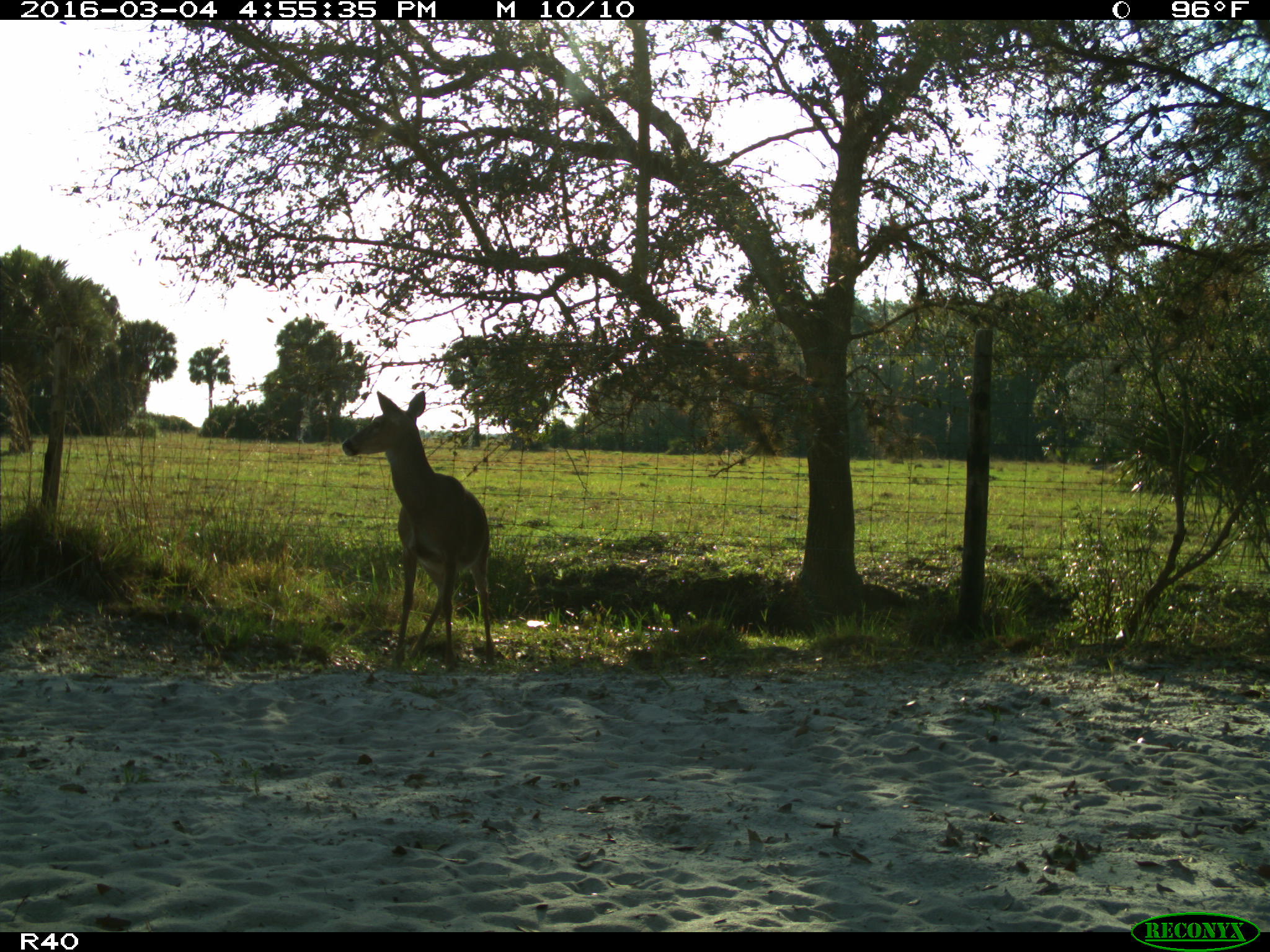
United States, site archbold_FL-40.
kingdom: Animalia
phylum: Chordata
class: Mammalia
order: Artiodactyla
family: Cervidae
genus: Odocoileus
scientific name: Odocoileus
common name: deer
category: unidentified deer